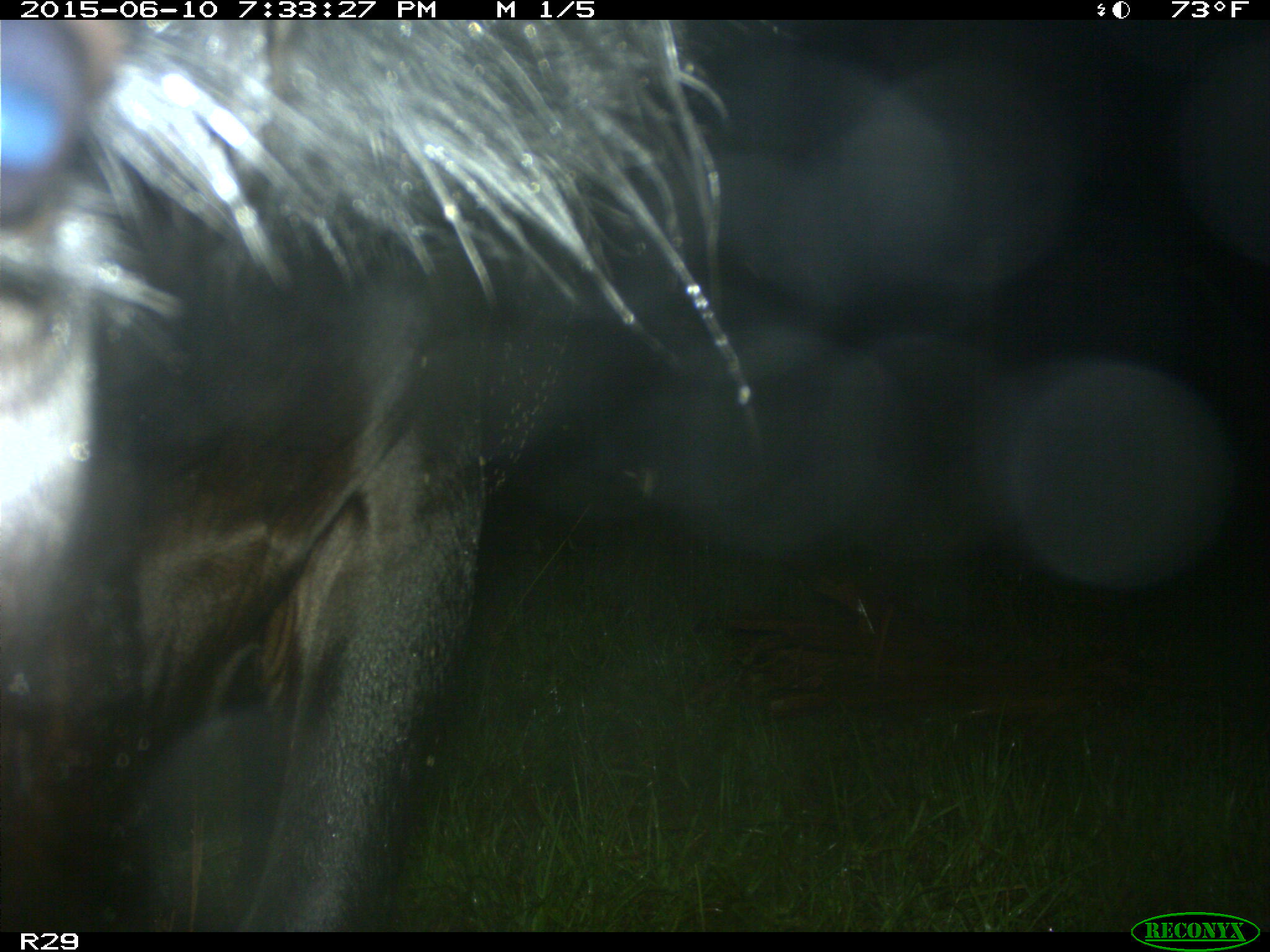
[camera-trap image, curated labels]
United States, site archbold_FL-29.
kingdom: Animalia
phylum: Chordata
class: Mammalia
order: Artiodactyla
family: Bovidae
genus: Bos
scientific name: Bos taurus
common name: domestic cow